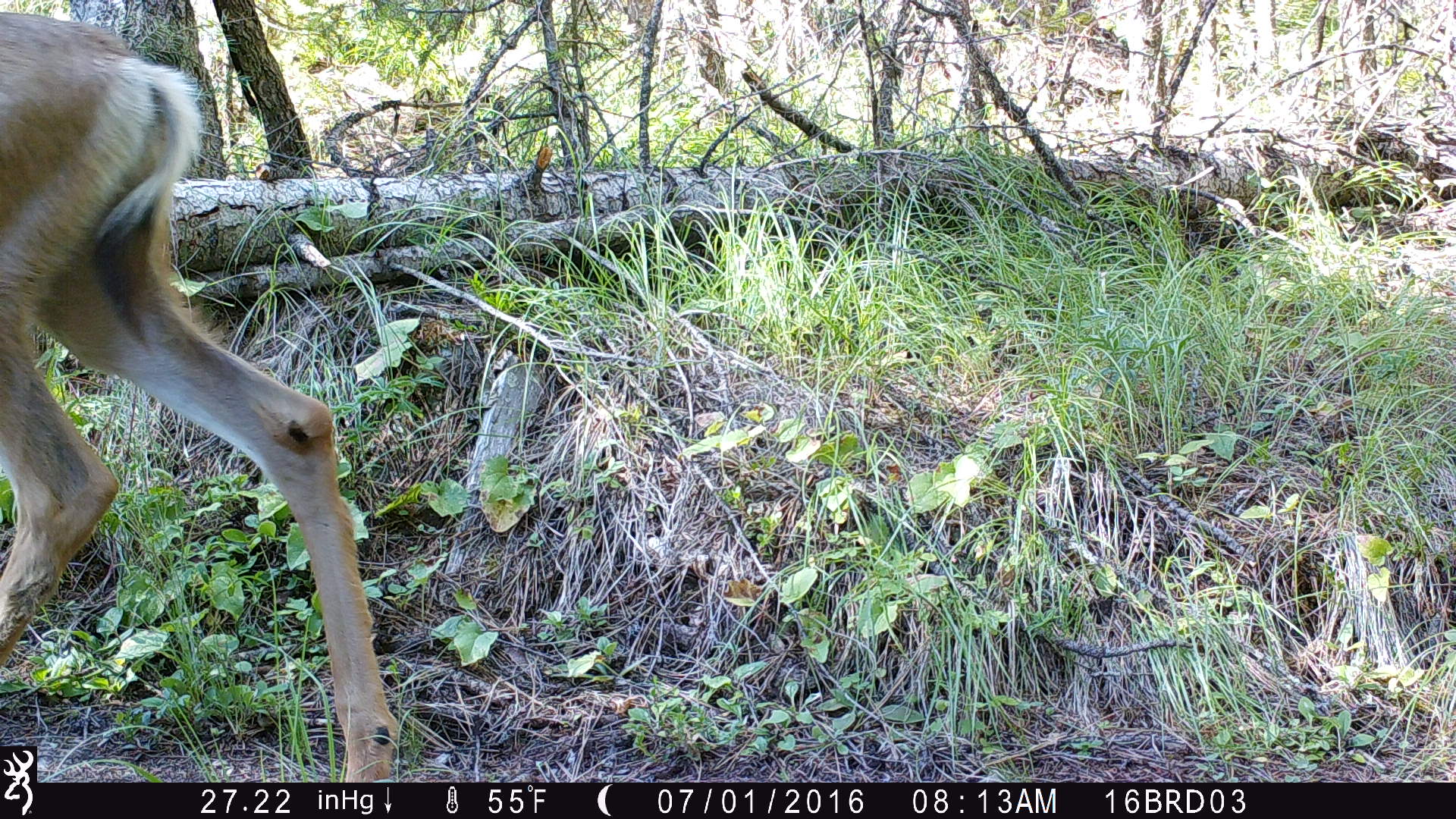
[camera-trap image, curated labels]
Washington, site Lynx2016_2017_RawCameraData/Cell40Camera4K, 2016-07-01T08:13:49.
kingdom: Animalia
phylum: Chordata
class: Mammalia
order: Artiodactyla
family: Cervidae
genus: Odocoileus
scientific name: Odocoileus hemionus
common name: mule deer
Odocoileus hemionus (mule deer). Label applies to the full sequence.